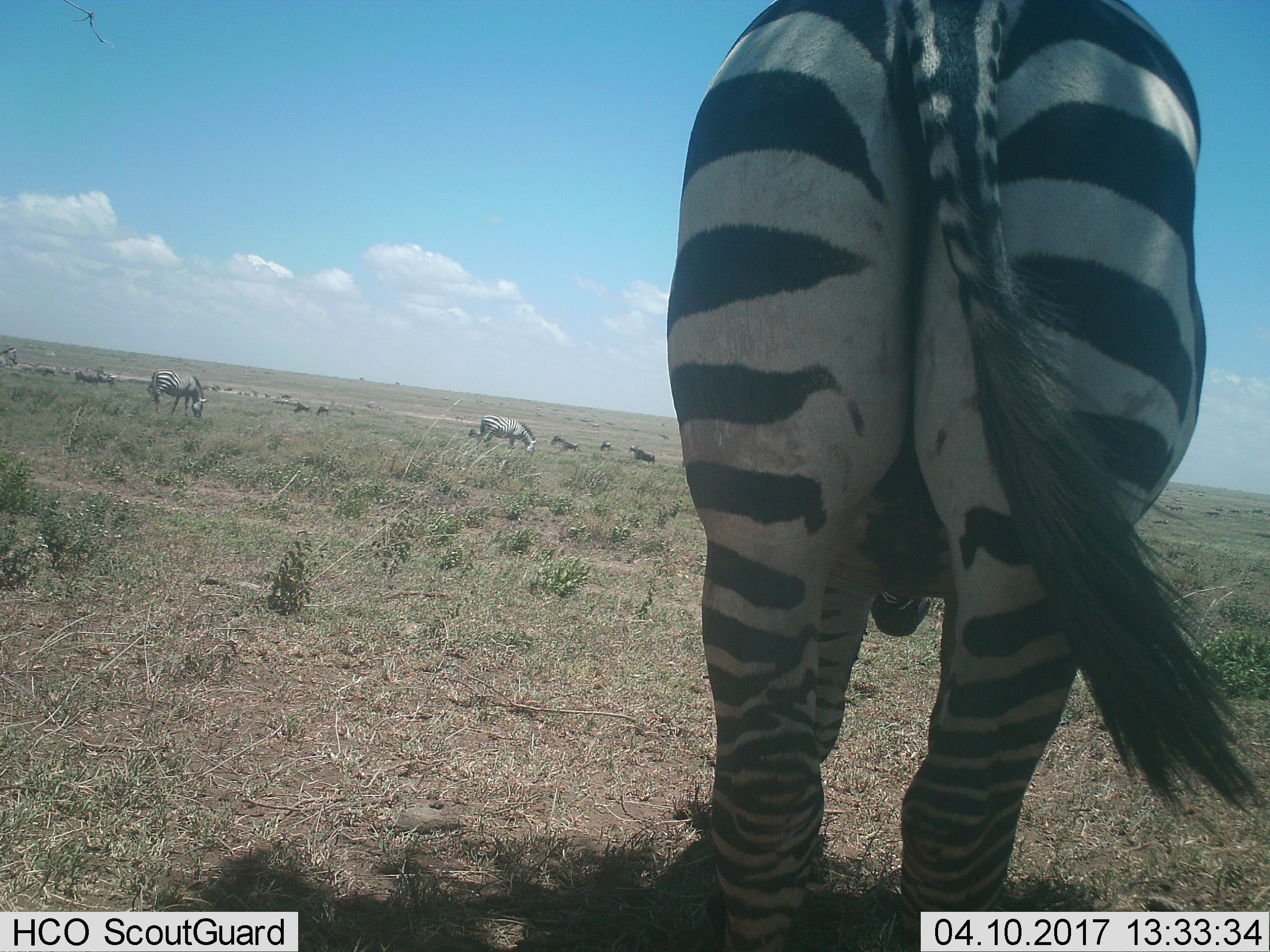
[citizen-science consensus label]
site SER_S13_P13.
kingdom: Animalia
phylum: Chordata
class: Mammalia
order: Perissodactyla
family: Equidae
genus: Equus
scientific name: Equus quagga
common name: plains zebra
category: zebraplains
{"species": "zebraplains (plains zebra) (Equus quagga)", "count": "11-50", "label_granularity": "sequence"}